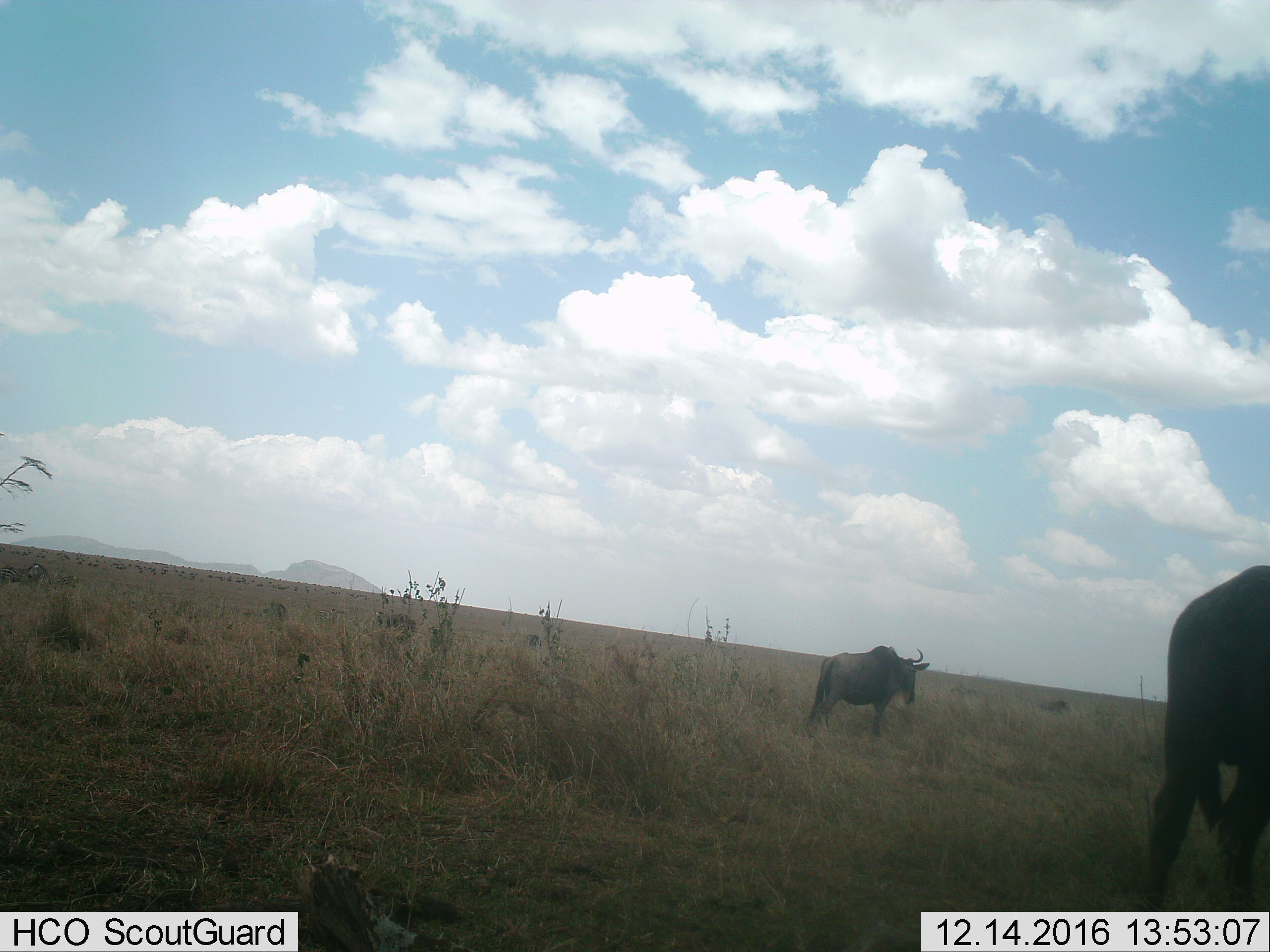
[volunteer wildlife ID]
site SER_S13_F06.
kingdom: Animalia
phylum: Chordata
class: Mammalia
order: Artiodactyla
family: Bovidae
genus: Connochaetes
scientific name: Connochaetes taurinus taurinus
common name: blue wildebeest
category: wildebeestblue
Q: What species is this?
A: Wildebeestblue (blue wildebeest) (Connochaetes taurinus taurinus).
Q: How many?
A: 5.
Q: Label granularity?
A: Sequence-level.